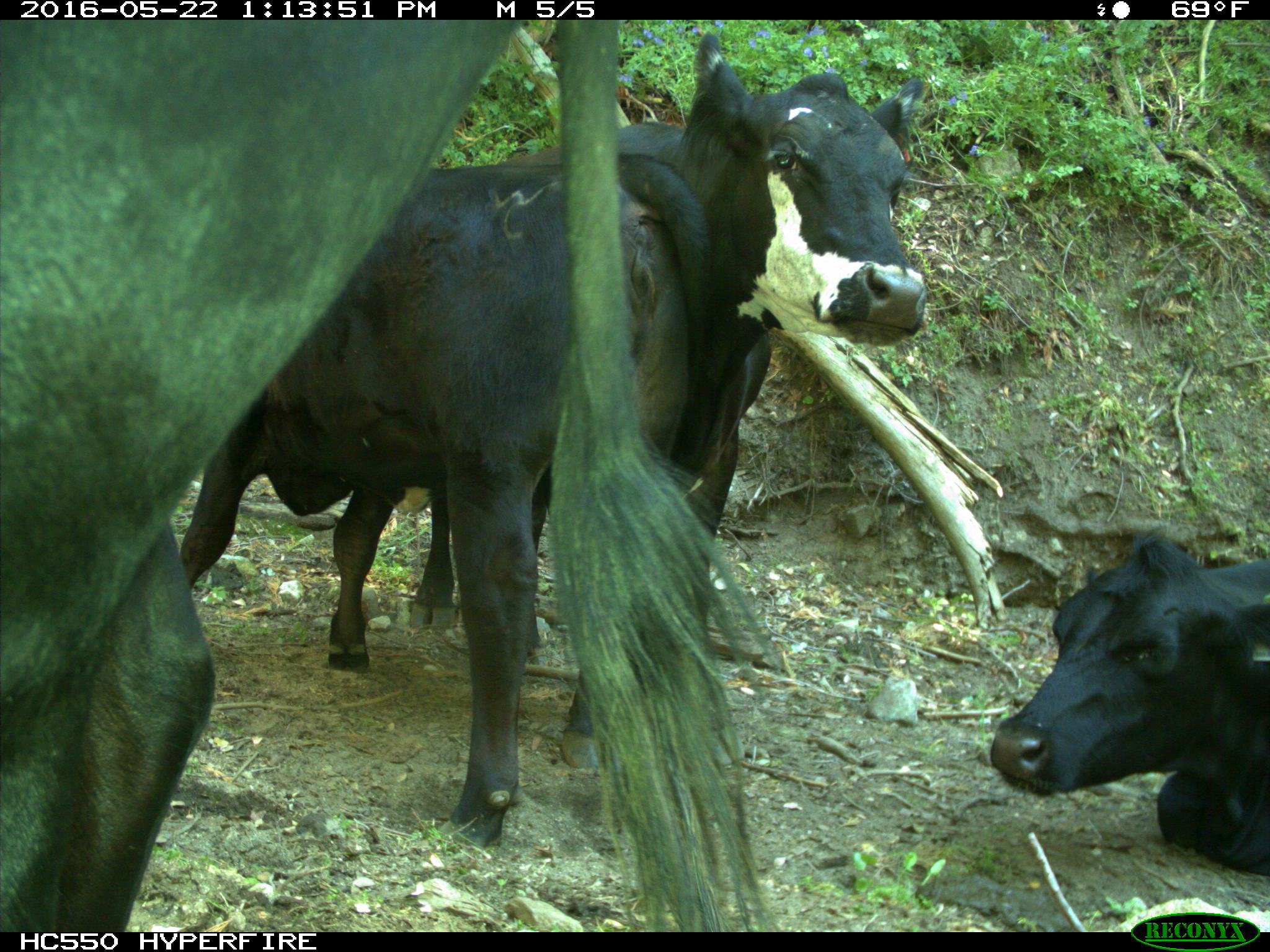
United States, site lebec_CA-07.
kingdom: Animalia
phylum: Chordata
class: Mammalia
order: Artiodactyla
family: Bovidae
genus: Bos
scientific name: Bos taurus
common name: domestic cow